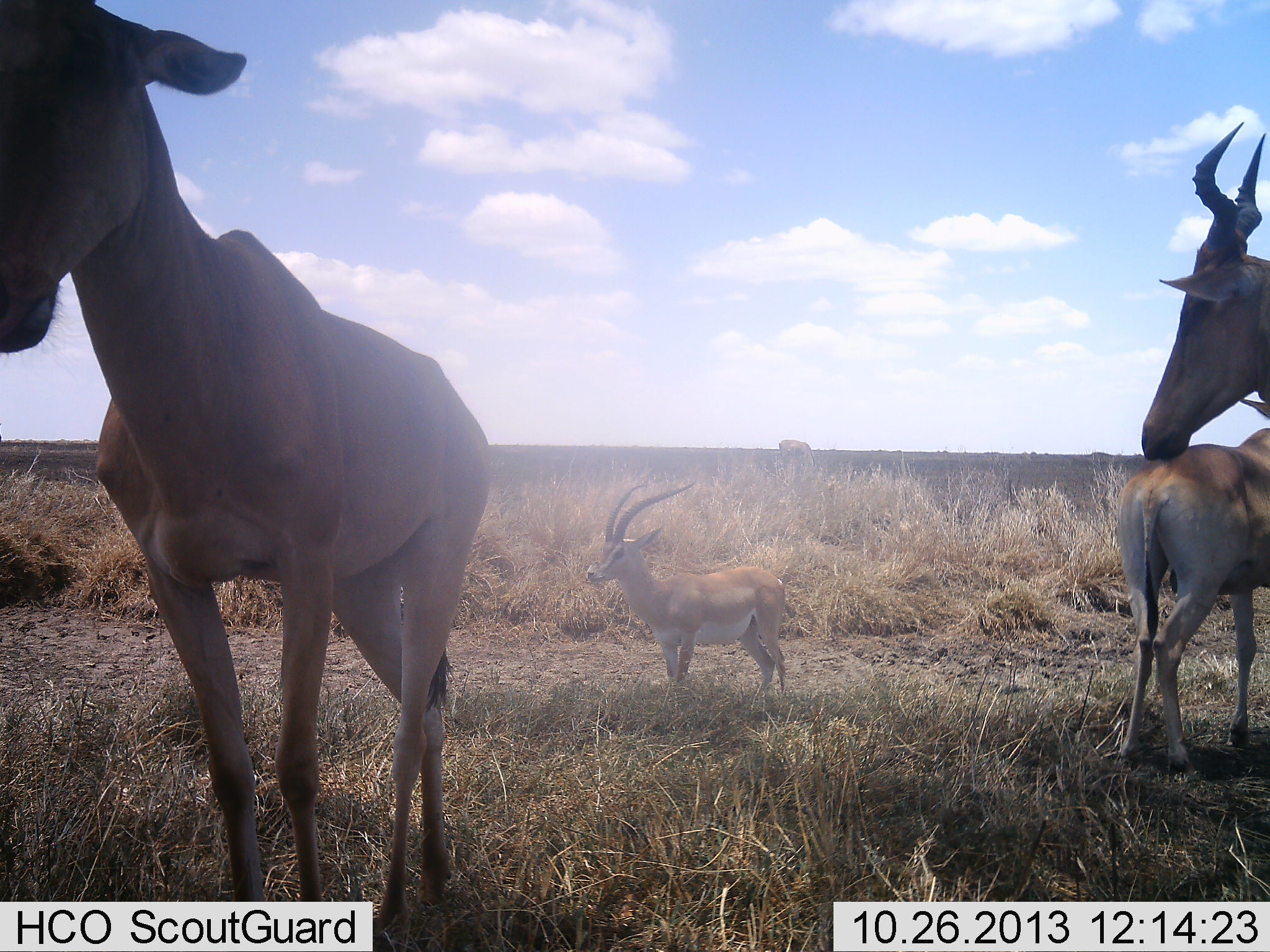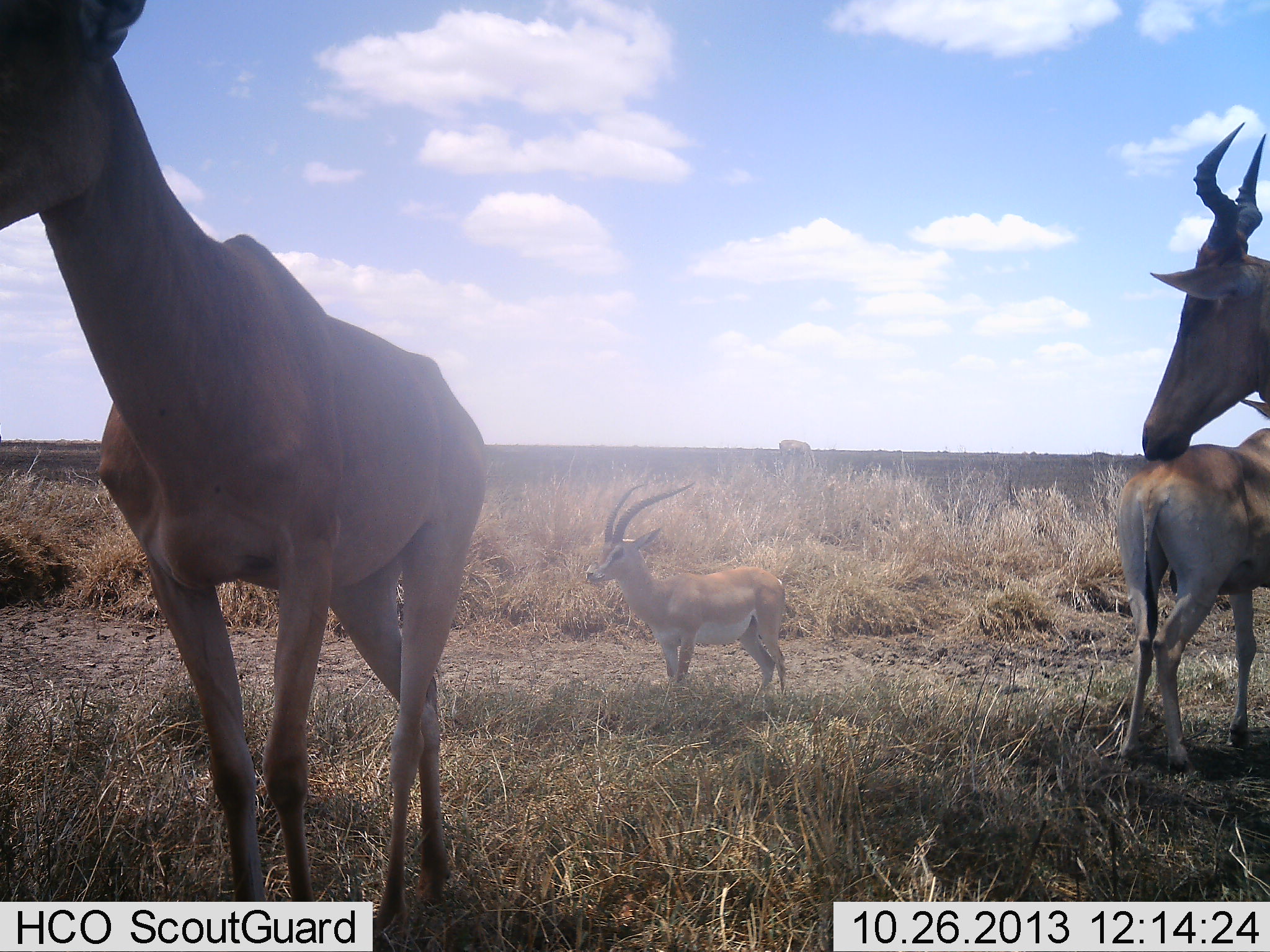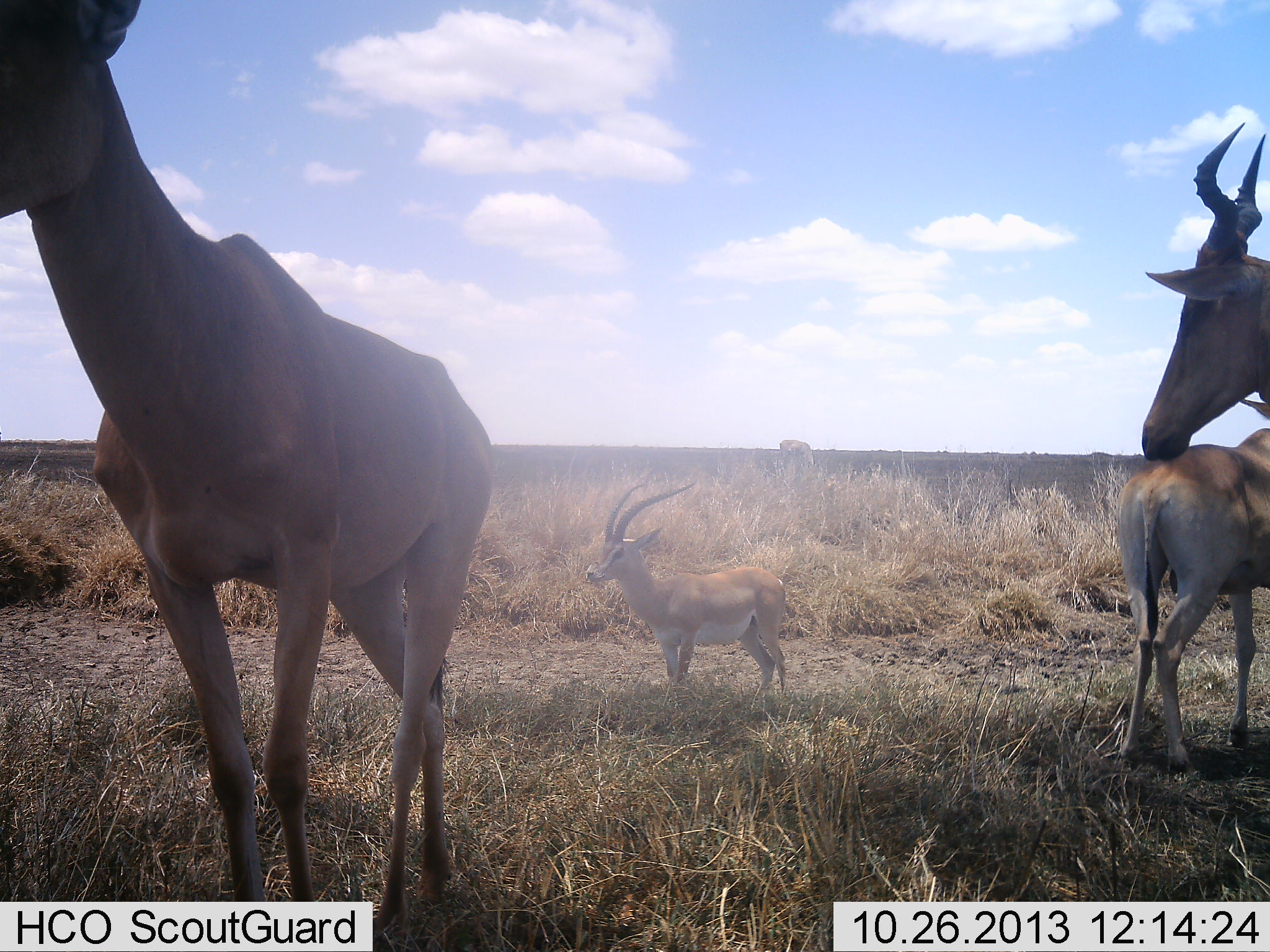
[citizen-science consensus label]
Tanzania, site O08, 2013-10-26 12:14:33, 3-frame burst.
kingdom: Animalia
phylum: Chordata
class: Mammalia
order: Artiodactyla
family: Bovidae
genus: Nanger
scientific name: Nanger granti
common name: grant's gazelle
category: gazellegrants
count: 1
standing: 88%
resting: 15%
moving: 0%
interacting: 0%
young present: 4%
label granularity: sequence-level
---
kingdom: Animalia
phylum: Chordata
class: Mammalia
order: Artiodactyla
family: Bovidae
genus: Alcelaphus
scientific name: Alcelaphus buselaphus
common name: hartebeest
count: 3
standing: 96%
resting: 4%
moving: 0%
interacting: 0%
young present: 7%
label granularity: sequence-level